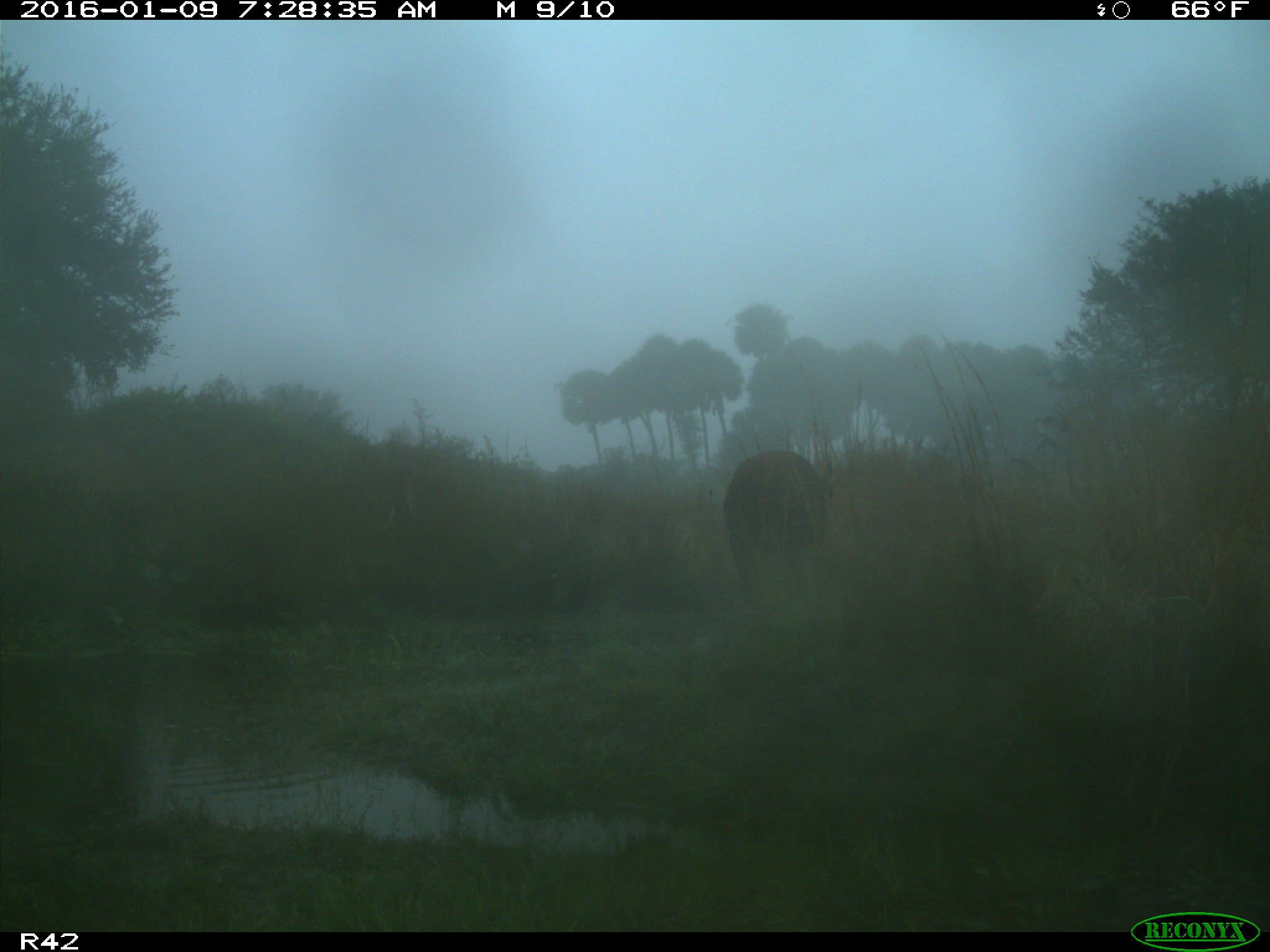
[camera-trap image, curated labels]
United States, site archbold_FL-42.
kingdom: Animalia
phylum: Chordata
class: Mammalia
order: Artiodactyla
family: Bovidae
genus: Bos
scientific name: Bos taurus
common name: domestic cow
Bos taurus (domestic cow).